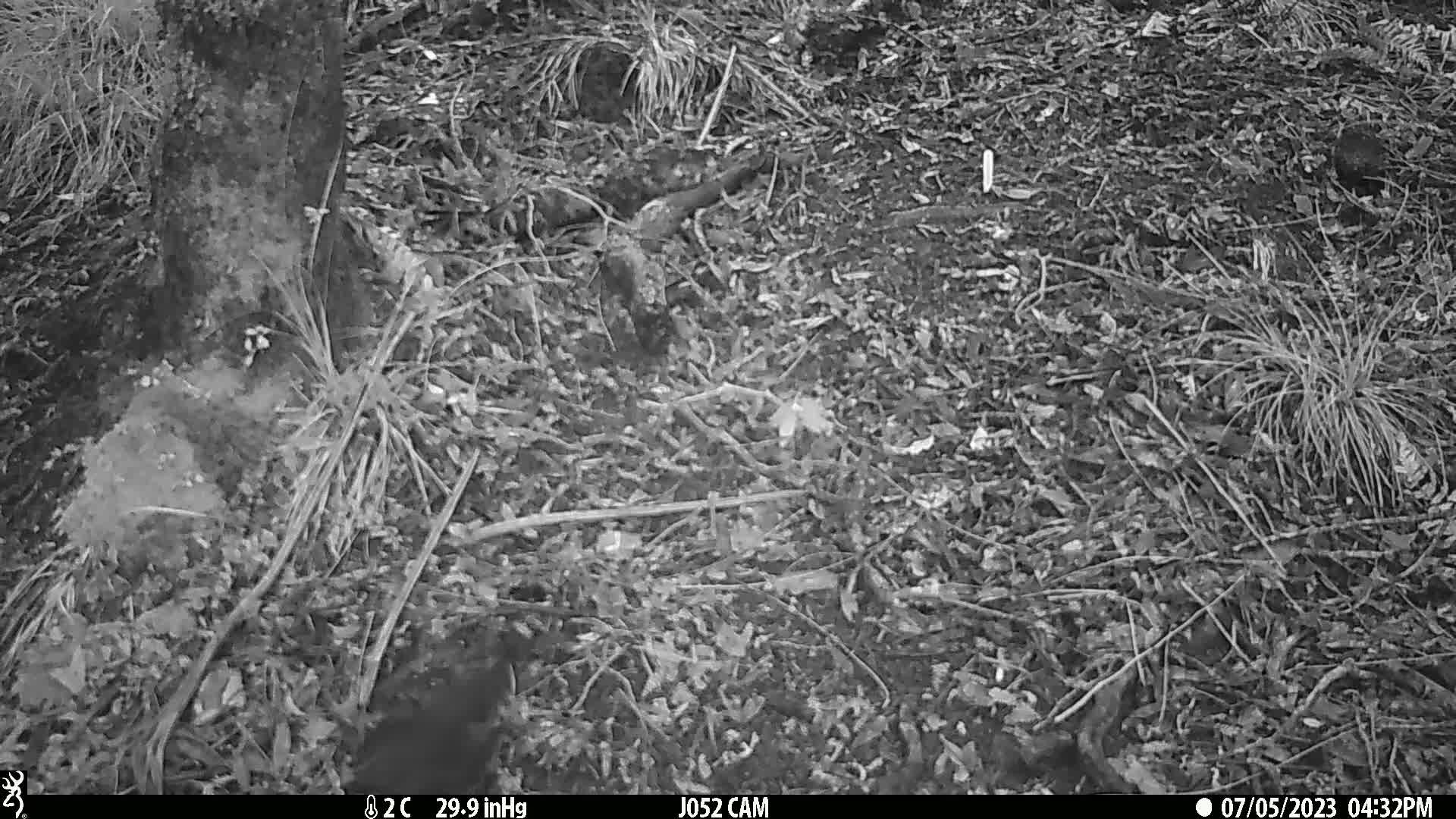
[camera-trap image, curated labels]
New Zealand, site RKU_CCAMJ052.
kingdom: Animalia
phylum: Chordata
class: Aves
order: Passeriformes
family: Turdidae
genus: Turdus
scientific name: Turdus merula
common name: eurasian blackbird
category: blackbird